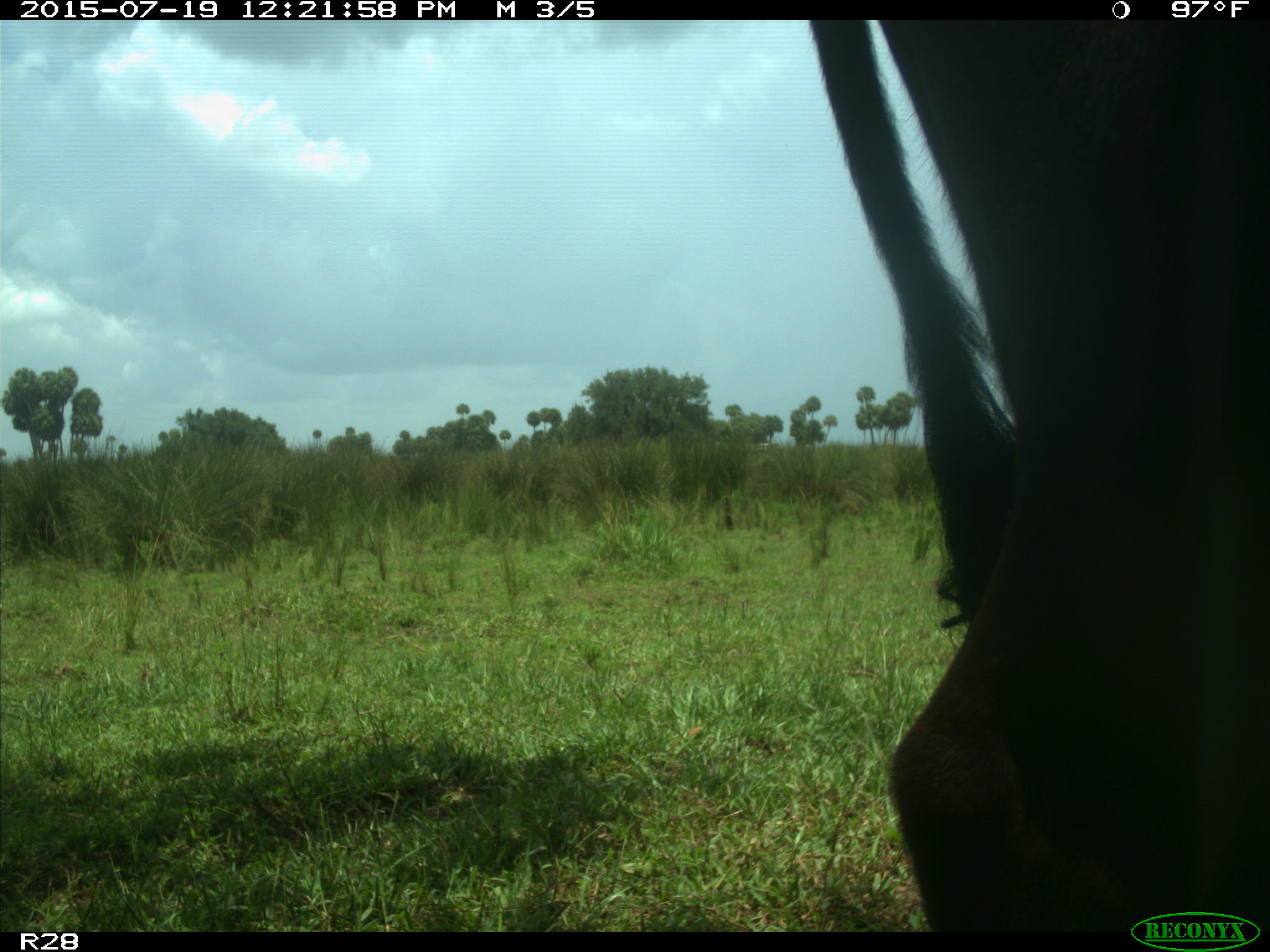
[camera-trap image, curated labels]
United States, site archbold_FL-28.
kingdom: Animalia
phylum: Chordata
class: Mammalia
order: Artiodactyla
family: Bovidae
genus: Bos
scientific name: Bos taurus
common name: domestic cow